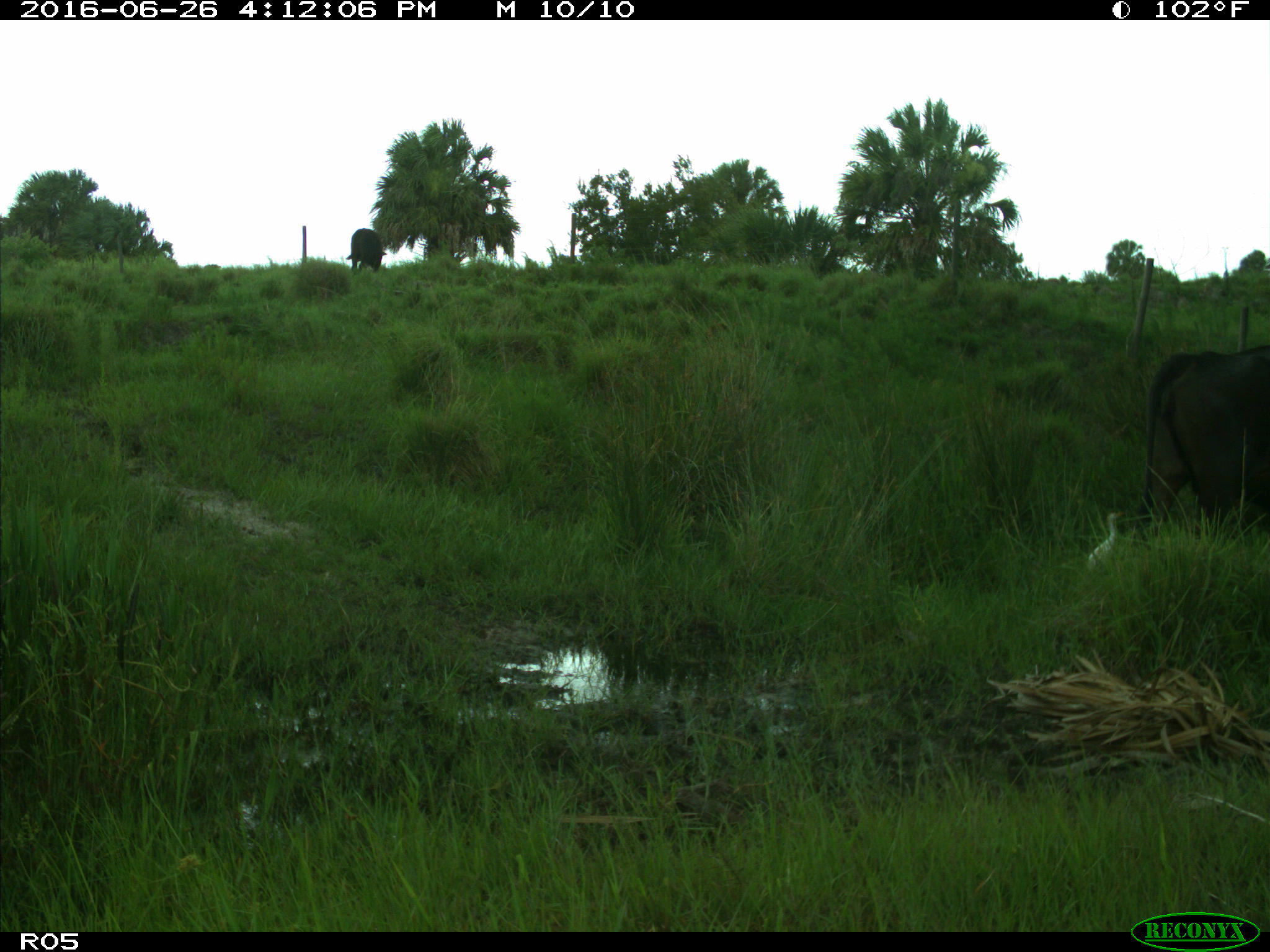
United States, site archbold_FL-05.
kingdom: Animalia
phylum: Chordata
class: Mammalia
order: Artiodactyla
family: Bovidae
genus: Bos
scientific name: Bos taurus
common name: domestic cow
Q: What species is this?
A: Bos taurus (domestic cow).